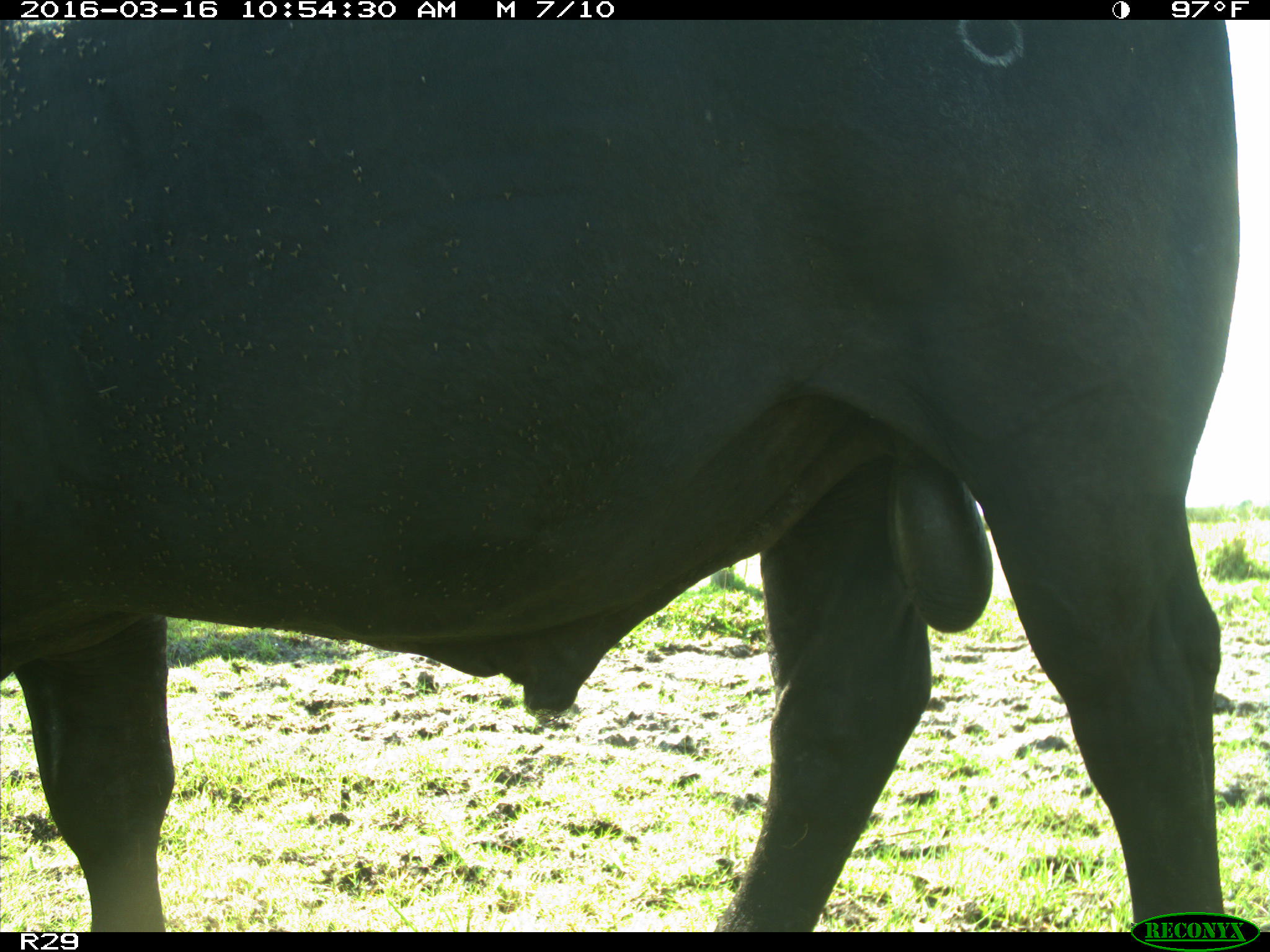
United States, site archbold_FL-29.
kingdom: Animalia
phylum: Chordata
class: Mammalia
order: Artiodactyla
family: Bovidae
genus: Bos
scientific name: Bos taurus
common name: domestic cow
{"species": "Bos taurus (domestic cow)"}